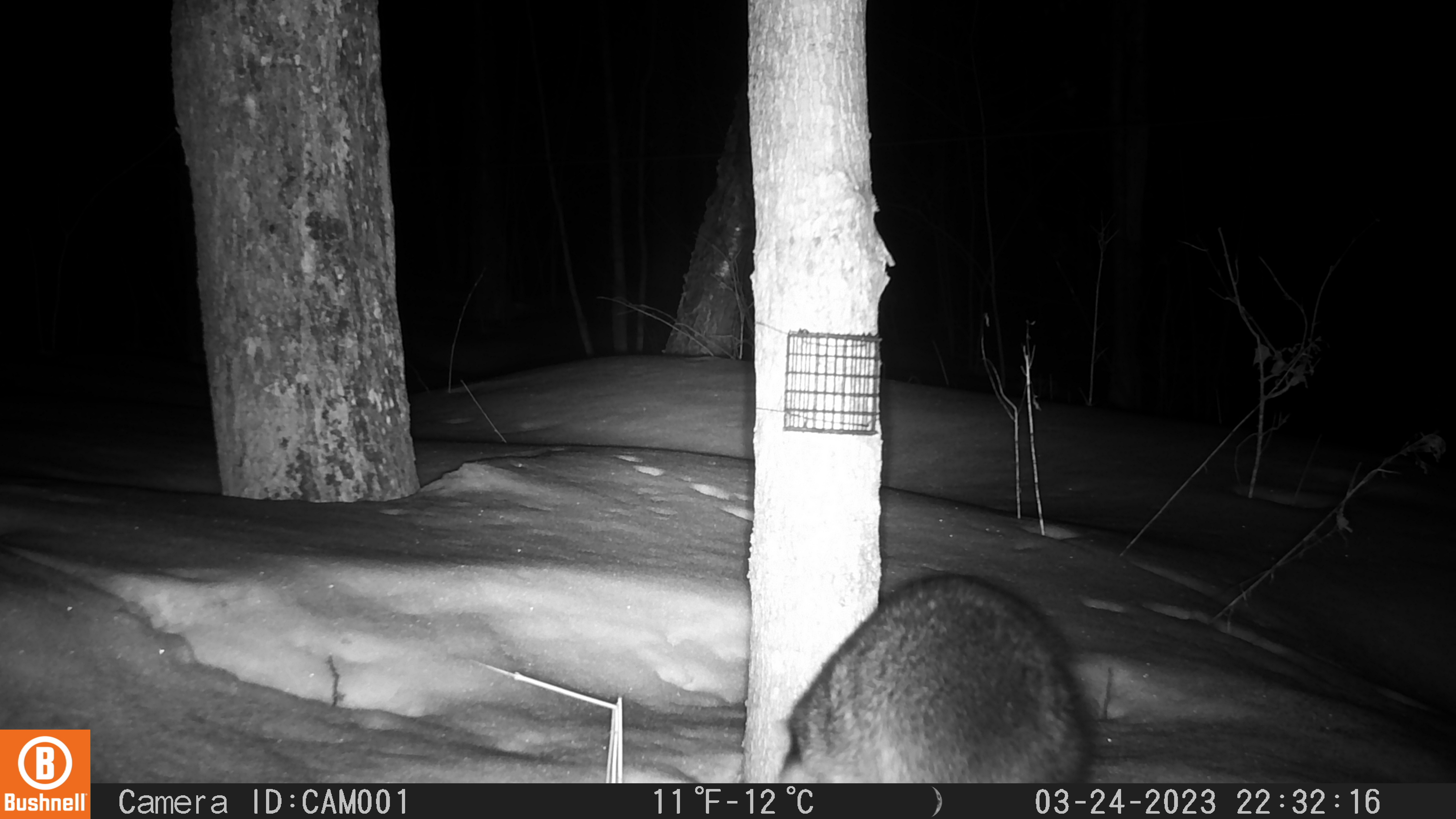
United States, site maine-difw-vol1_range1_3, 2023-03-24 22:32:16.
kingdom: Animalia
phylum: Chordata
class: Mammalia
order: Carnivora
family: Procyonidae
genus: Procyon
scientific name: Procyon lotor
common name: raccoon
Raccoon (Procyon lotor).